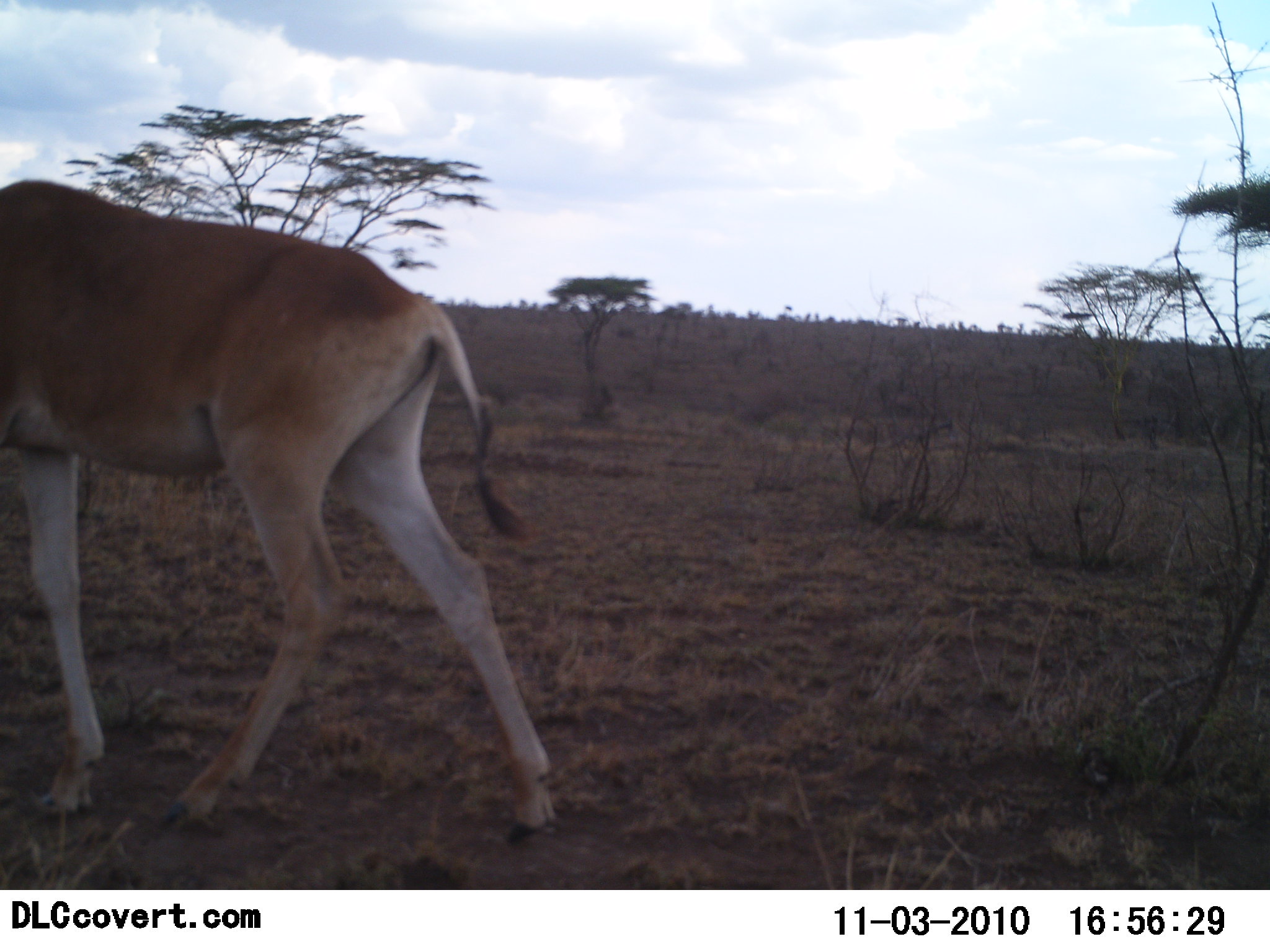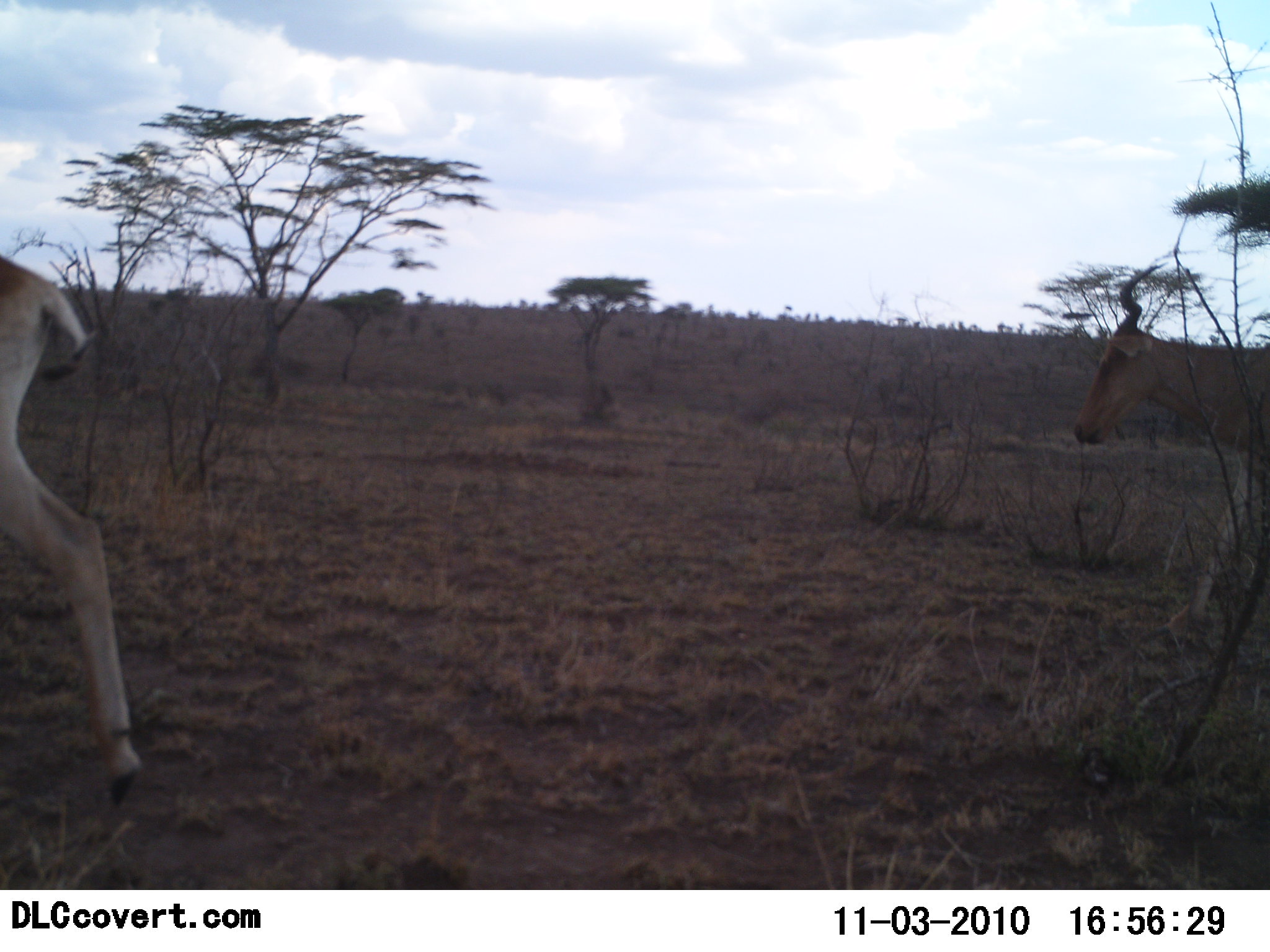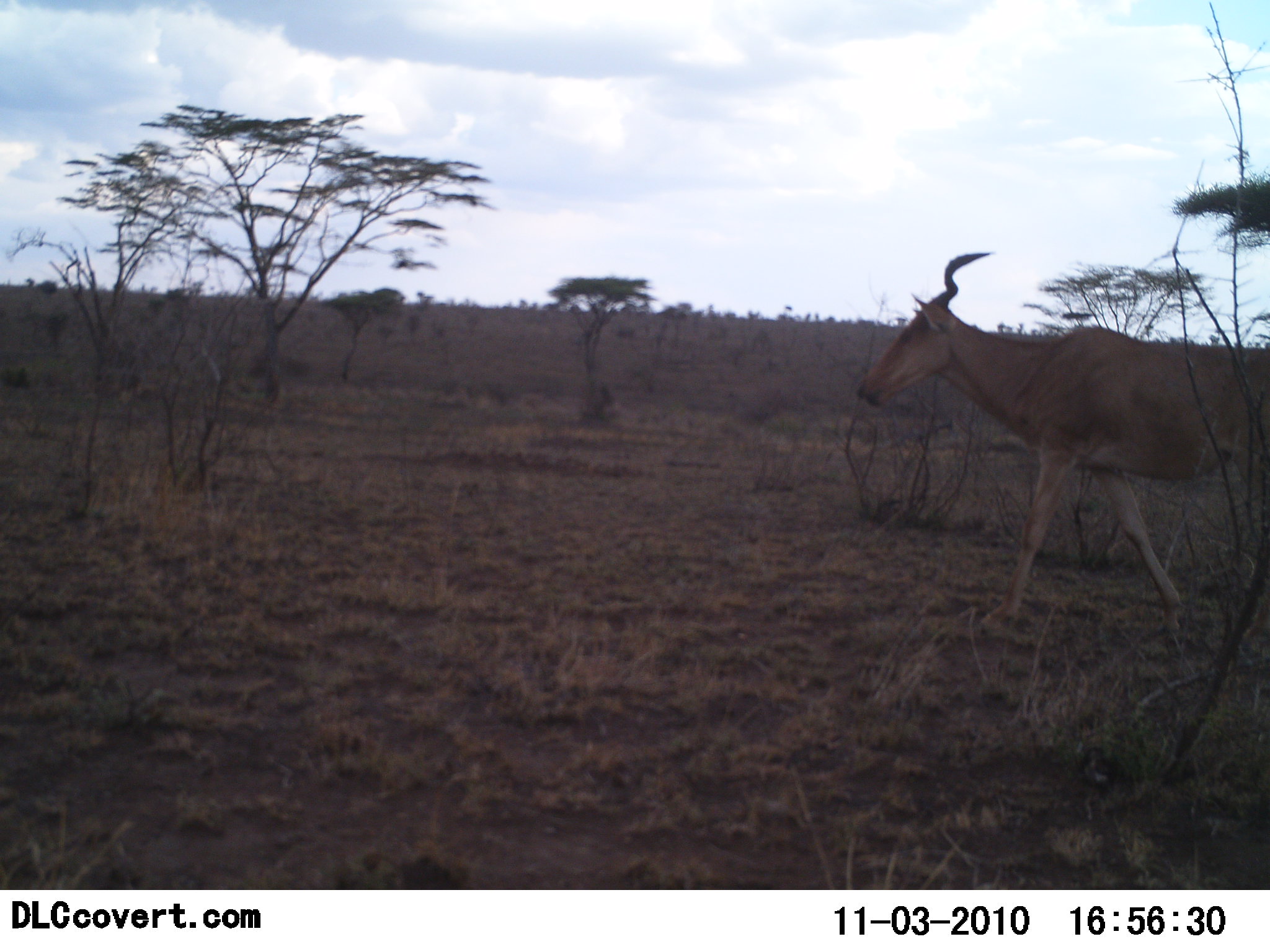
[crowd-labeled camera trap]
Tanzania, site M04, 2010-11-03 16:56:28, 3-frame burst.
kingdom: Animalia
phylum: Chordata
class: Mammalia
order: Artiodactyla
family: Bovidae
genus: Alcelaphus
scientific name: Alcelaphus buselaphus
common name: hartebeest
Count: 2.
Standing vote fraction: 0%.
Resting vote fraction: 0%.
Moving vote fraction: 100%.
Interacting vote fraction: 0%.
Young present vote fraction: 0%.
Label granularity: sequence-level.